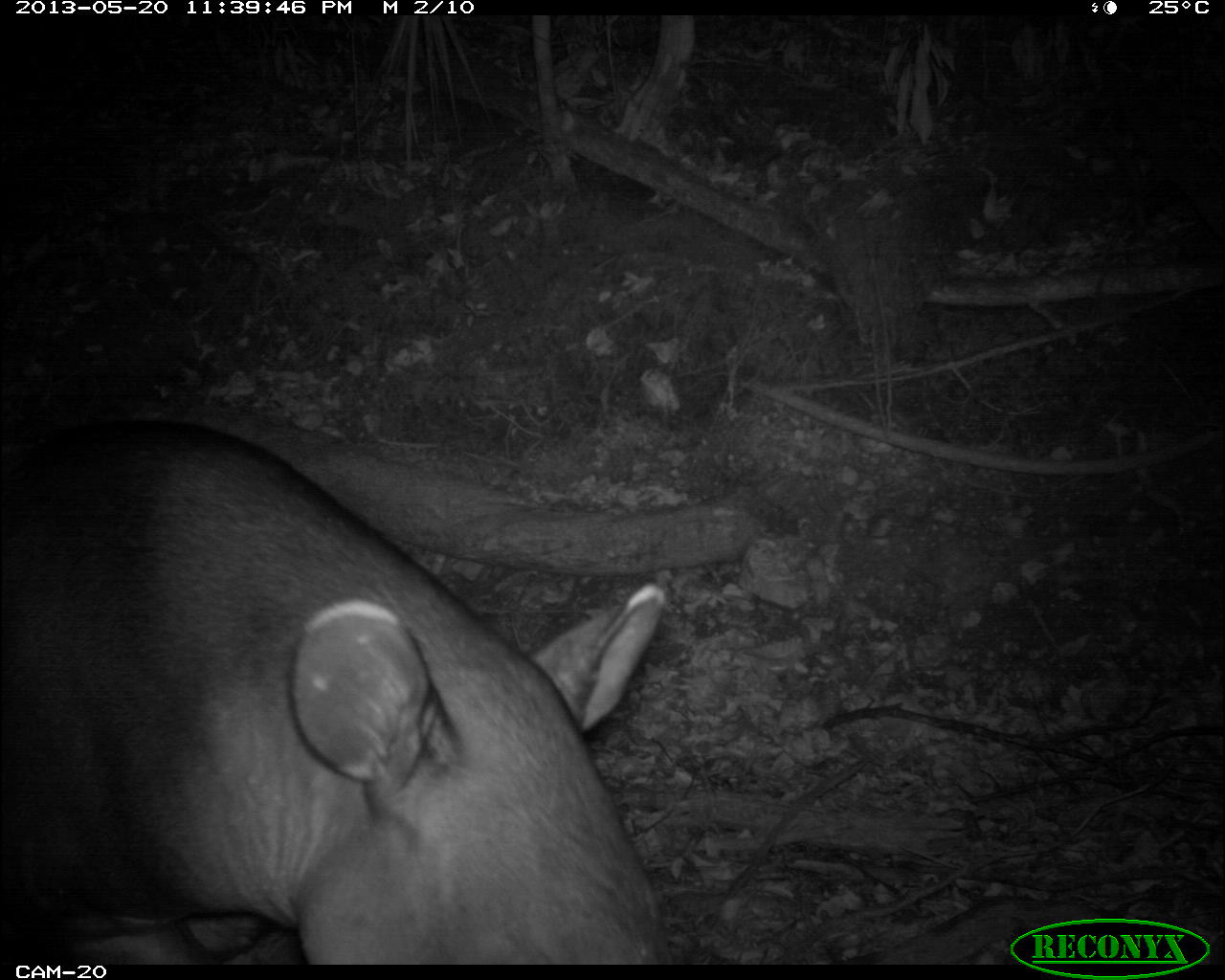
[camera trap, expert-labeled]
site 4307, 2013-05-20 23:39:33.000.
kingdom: Animalia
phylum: Chordata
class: Mammalia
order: Perissodactyla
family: Tapiridae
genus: Tapirus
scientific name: Tapirus bairdii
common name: baird's tapir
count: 1